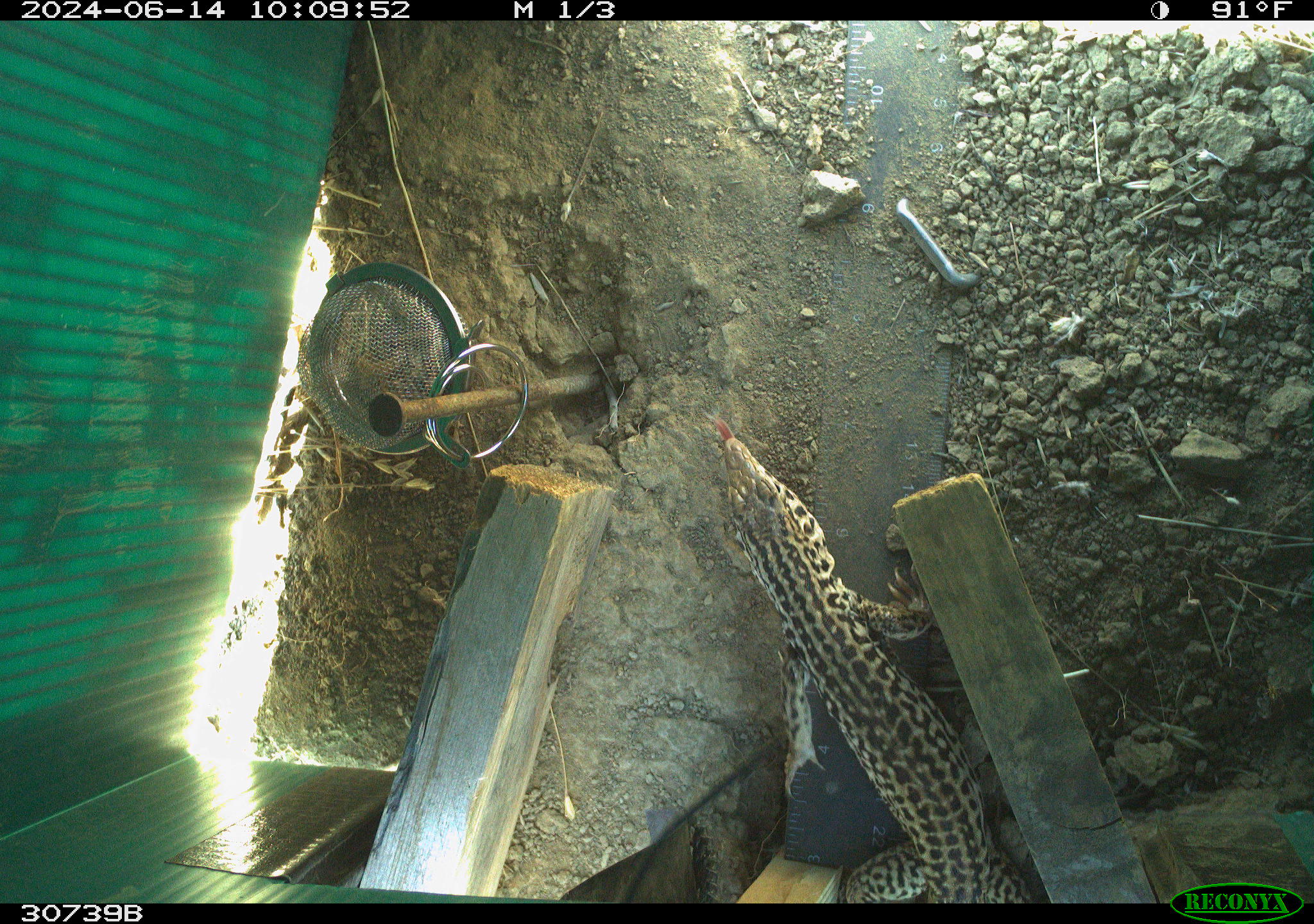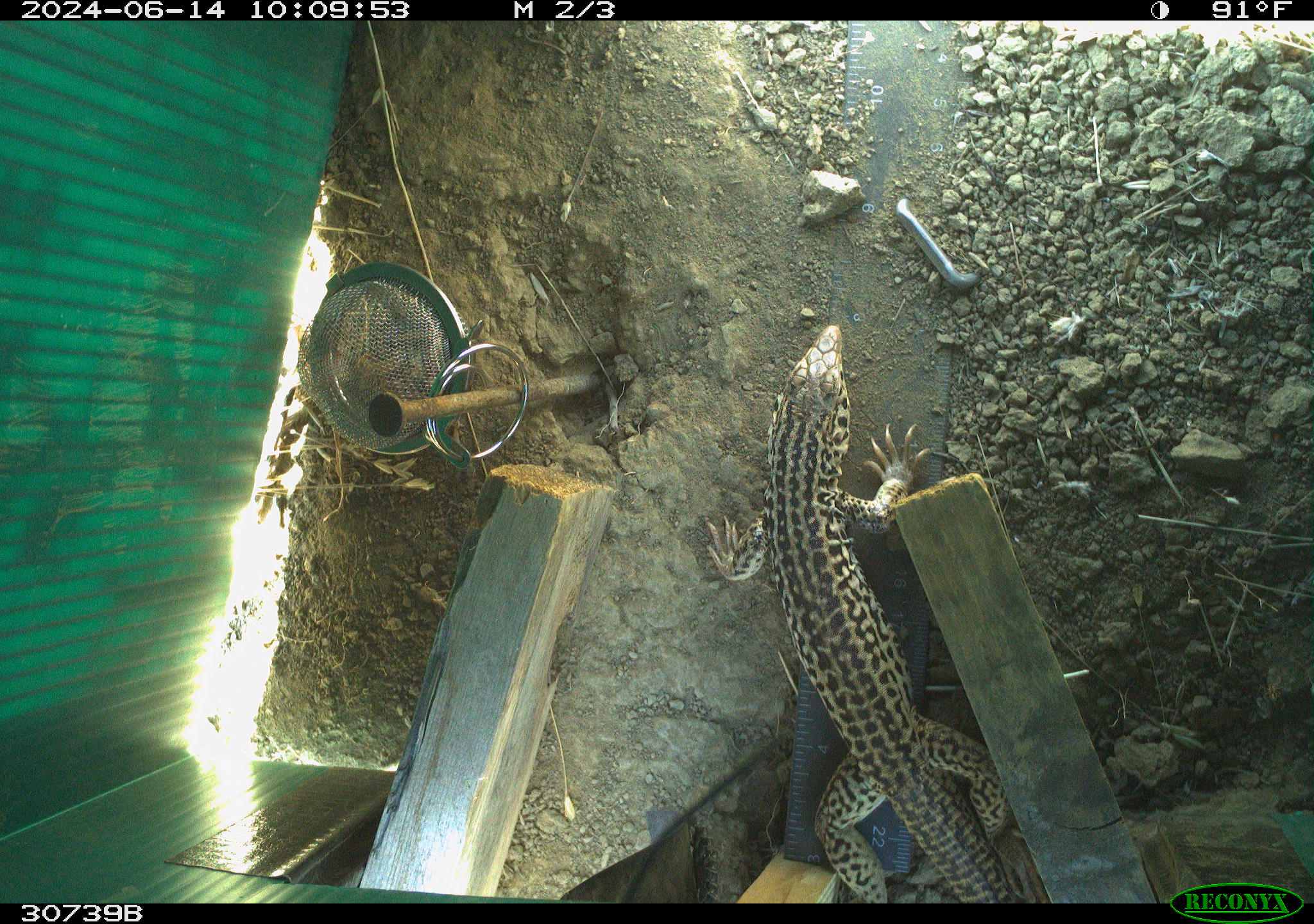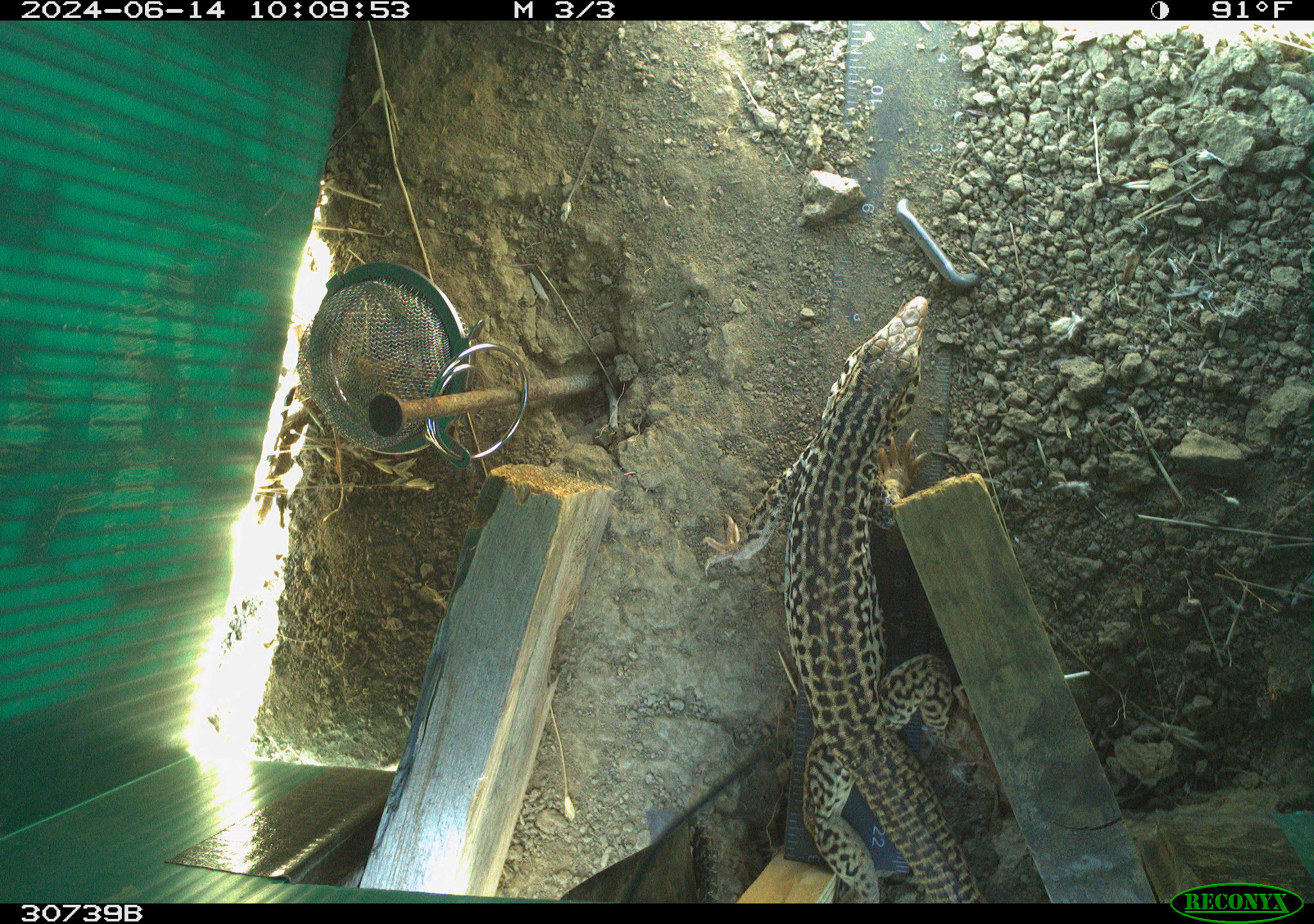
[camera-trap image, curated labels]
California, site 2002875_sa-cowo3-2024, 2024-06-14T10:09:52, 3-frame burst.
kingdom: Animalia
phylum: Chordata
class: Reptilia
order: Squamata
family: Teiidae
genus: Aspidoscelis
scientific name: Aspidoscelis tigris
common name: western whiptail